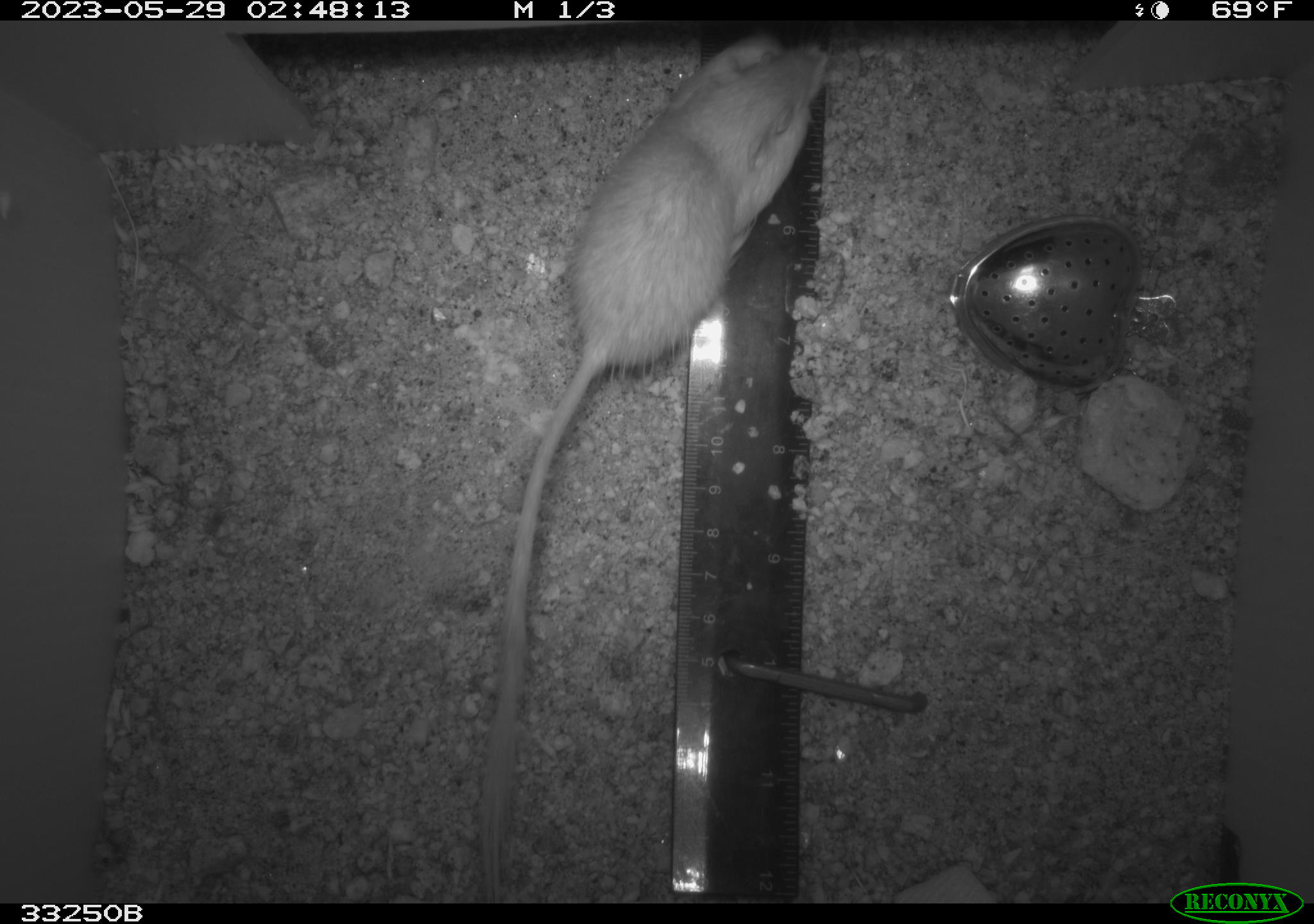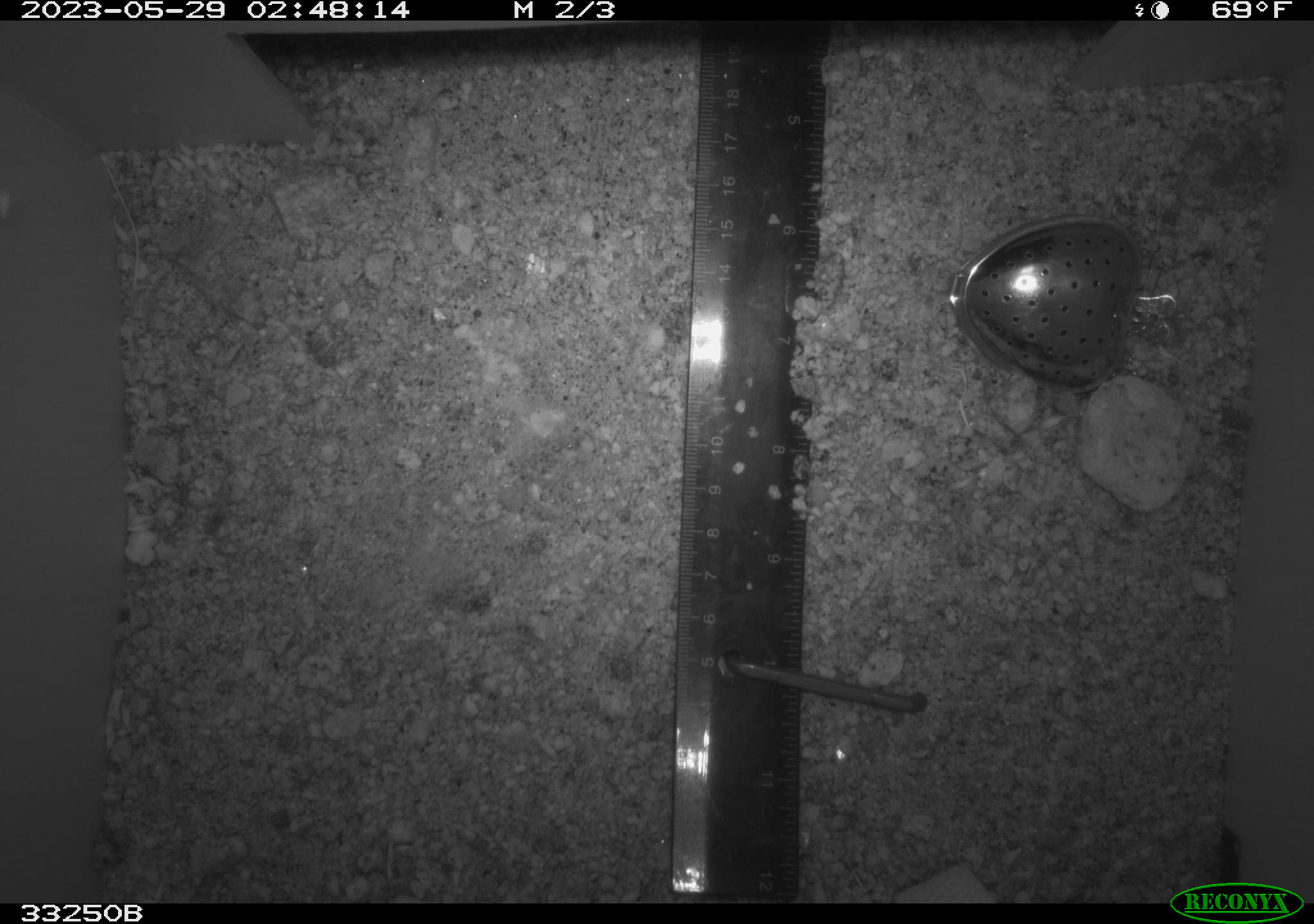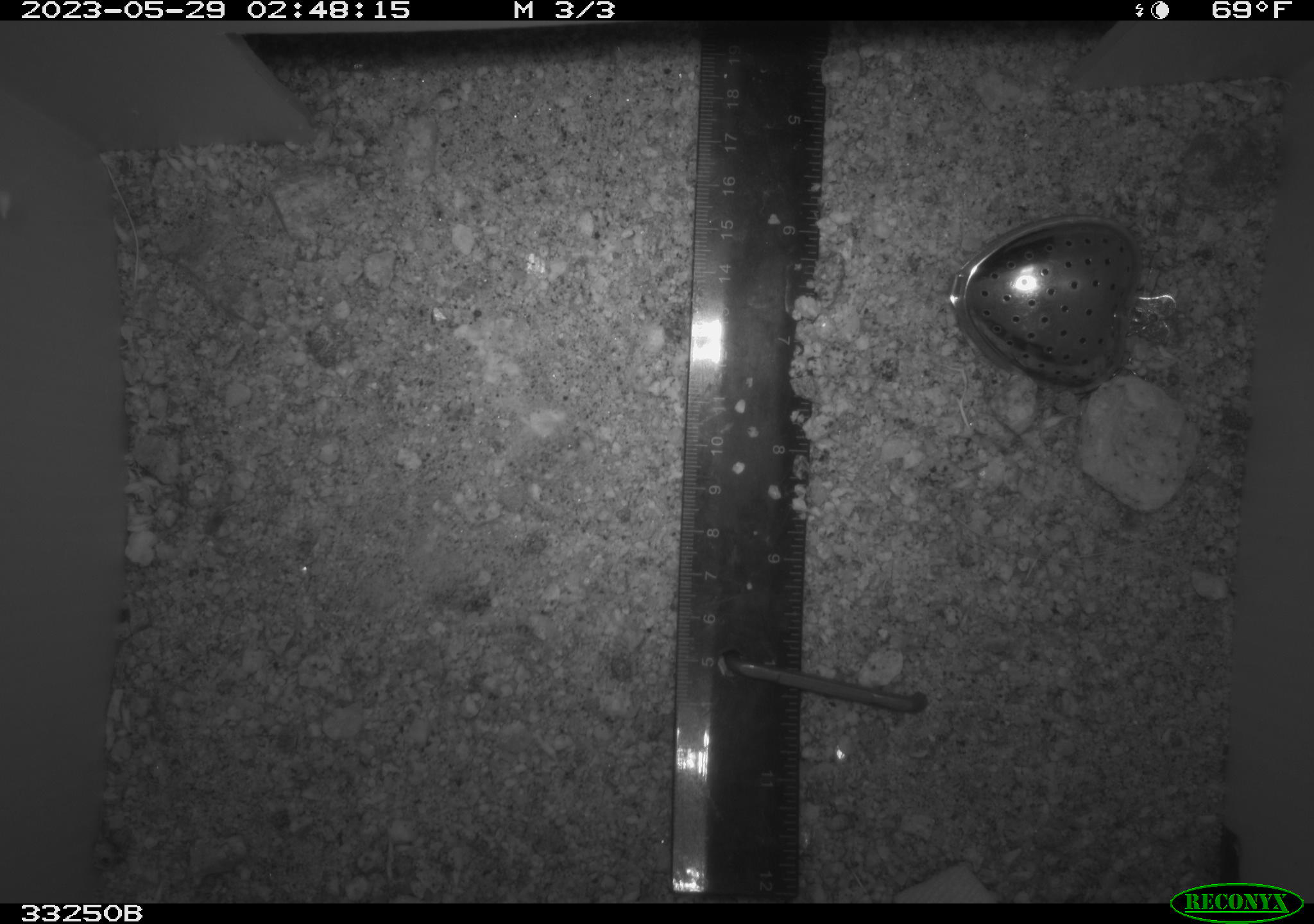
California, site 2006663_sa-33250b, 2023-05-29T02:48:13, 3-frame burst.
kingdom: Animalia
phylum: Chordata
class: Mammalia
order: Rodentia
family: Heteromyidae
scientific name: Heteromyidae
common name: kangaroo rats and pocket mice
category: heteromyidae family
Heteromyidae family (kangaroo rats and pocket mice) (Heteromyidae).